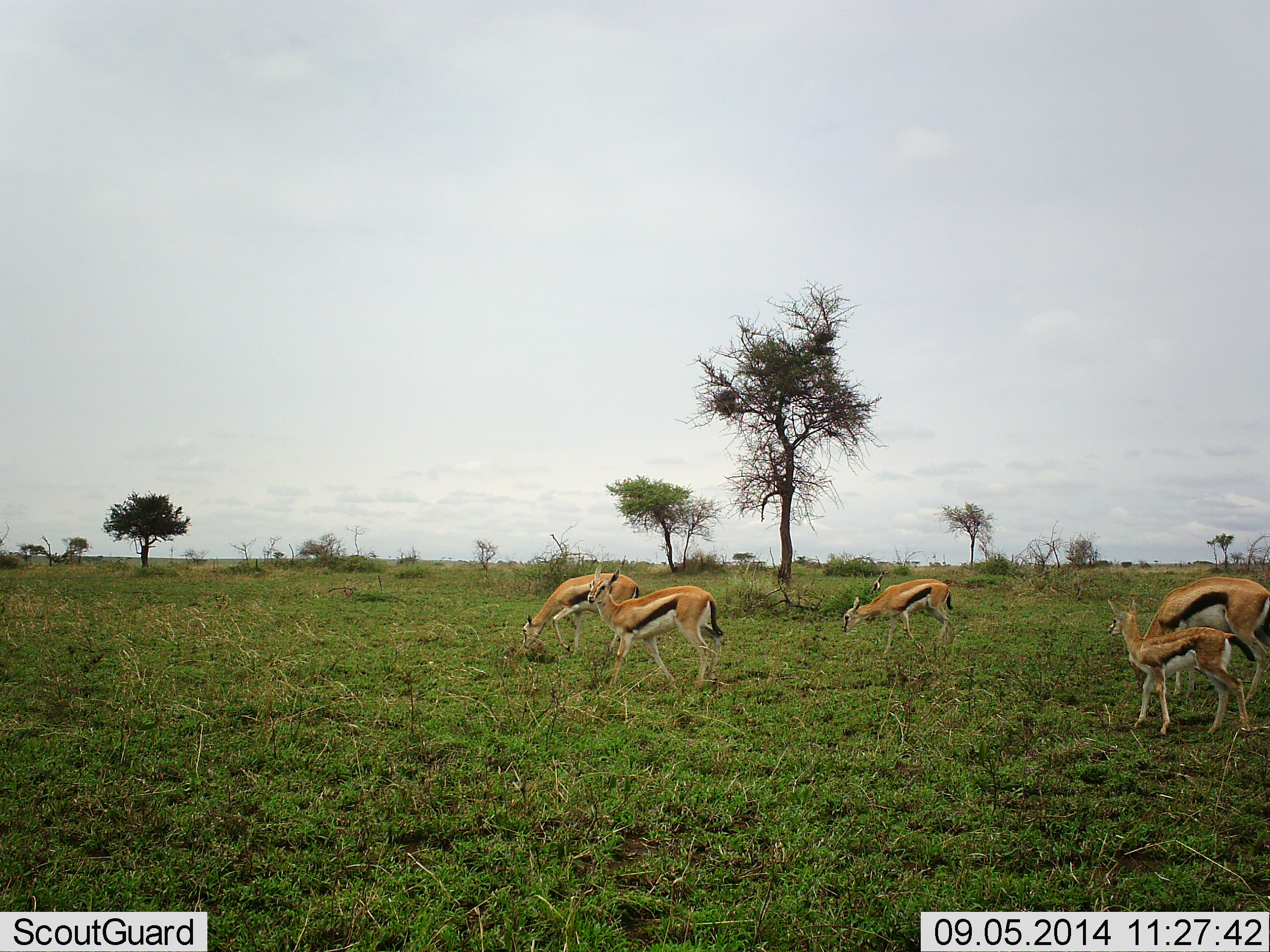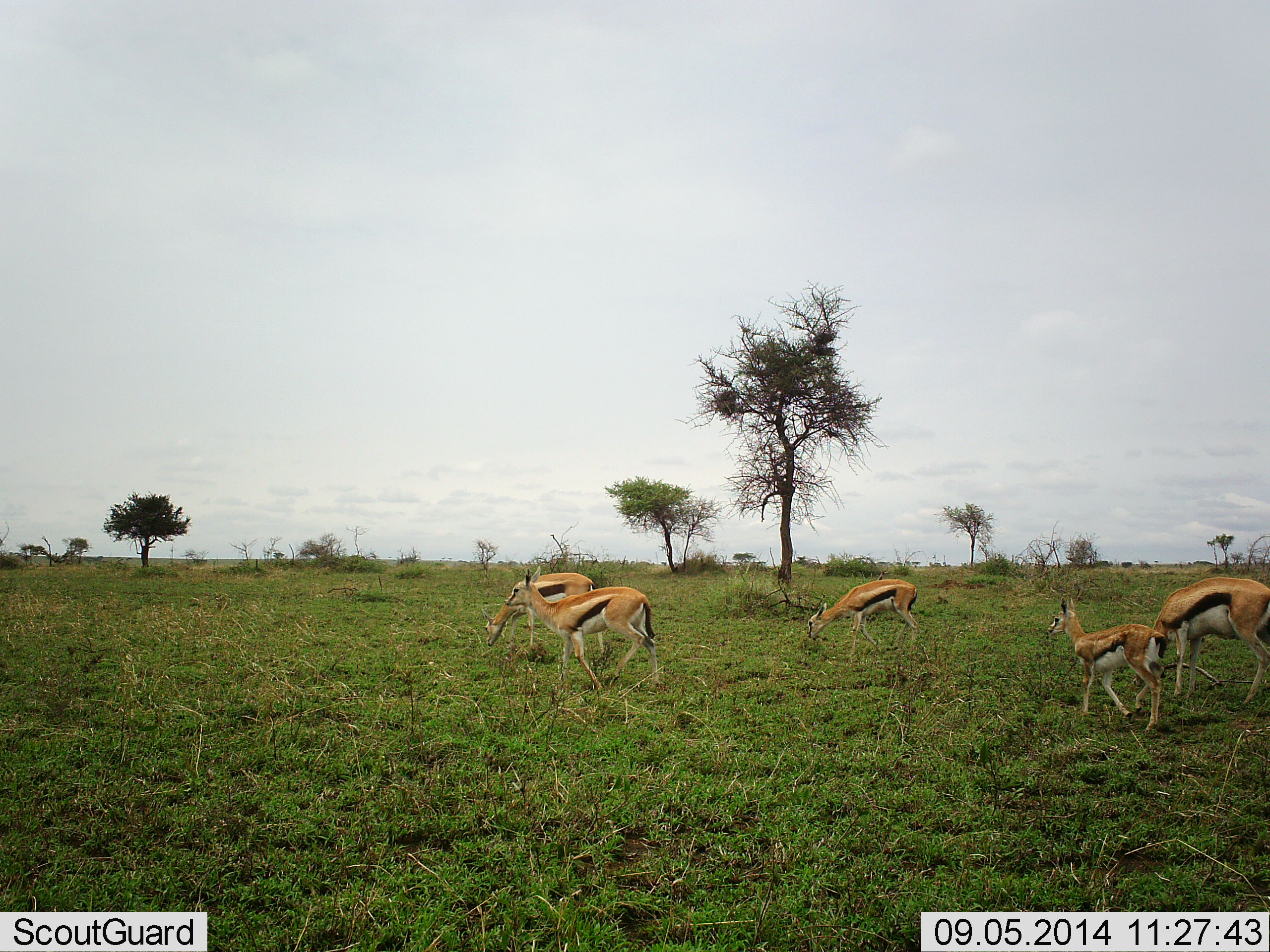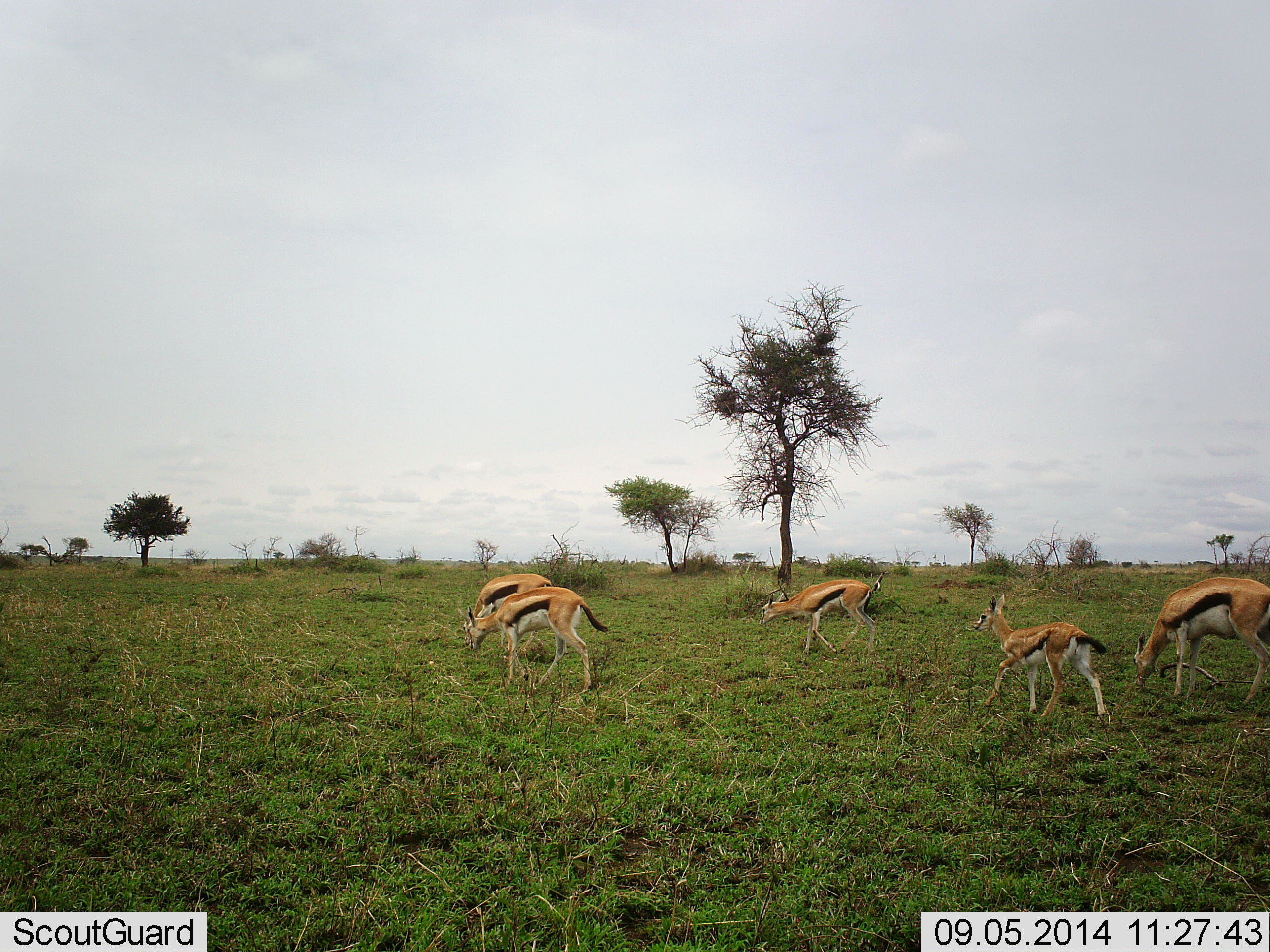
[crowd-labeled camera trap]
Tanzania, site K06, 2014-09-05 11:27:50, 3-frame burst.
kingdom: Animalia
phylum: Chordata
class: Mammalia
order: Artiodactyla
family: Bovidae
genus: Eudorcas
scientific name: Eudorcas thomsonii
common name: thomson's gazelle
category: gazellethomsons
Gazellethomsons (thomson's gazelle) (Eudorcas thomsonii), count 5. Behavior (volunteer vote fractions): standing 10%, resting 0%, moving 90%, interacting 0%. Young present (vote fraction): 70%. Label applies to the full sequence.